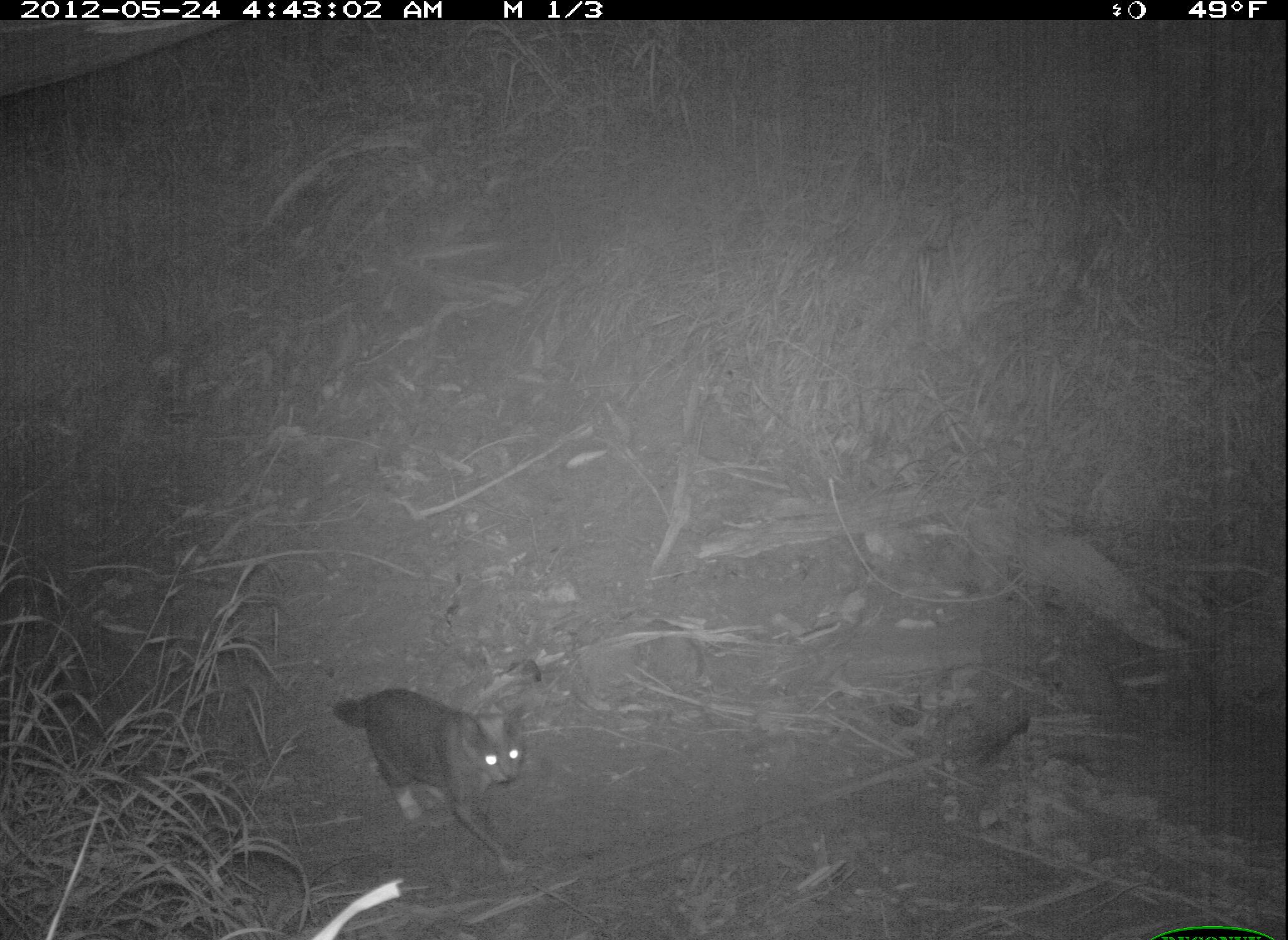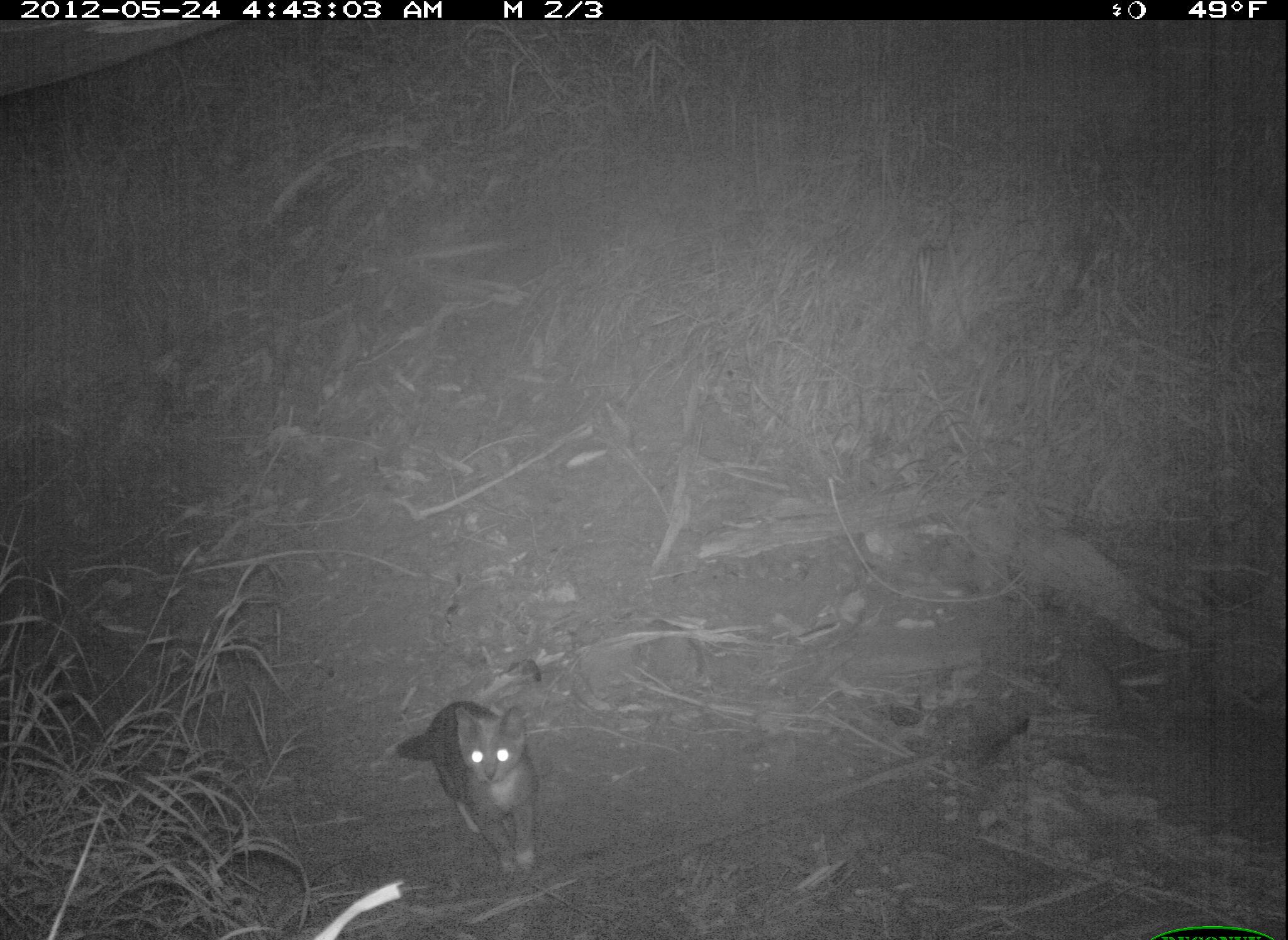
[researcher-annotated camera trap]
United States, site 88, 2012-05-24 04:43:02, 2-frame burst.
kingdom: Animalia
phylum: Chordata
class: Mammalia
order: Carnivora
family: Felidae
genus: Felis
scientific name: Felis catus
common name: cat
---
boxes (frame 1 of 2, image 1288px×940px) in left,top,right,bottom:
cat: 314,668,549,896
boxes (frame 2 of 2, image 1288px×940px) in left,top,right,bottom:
cat: 364,680,572,878